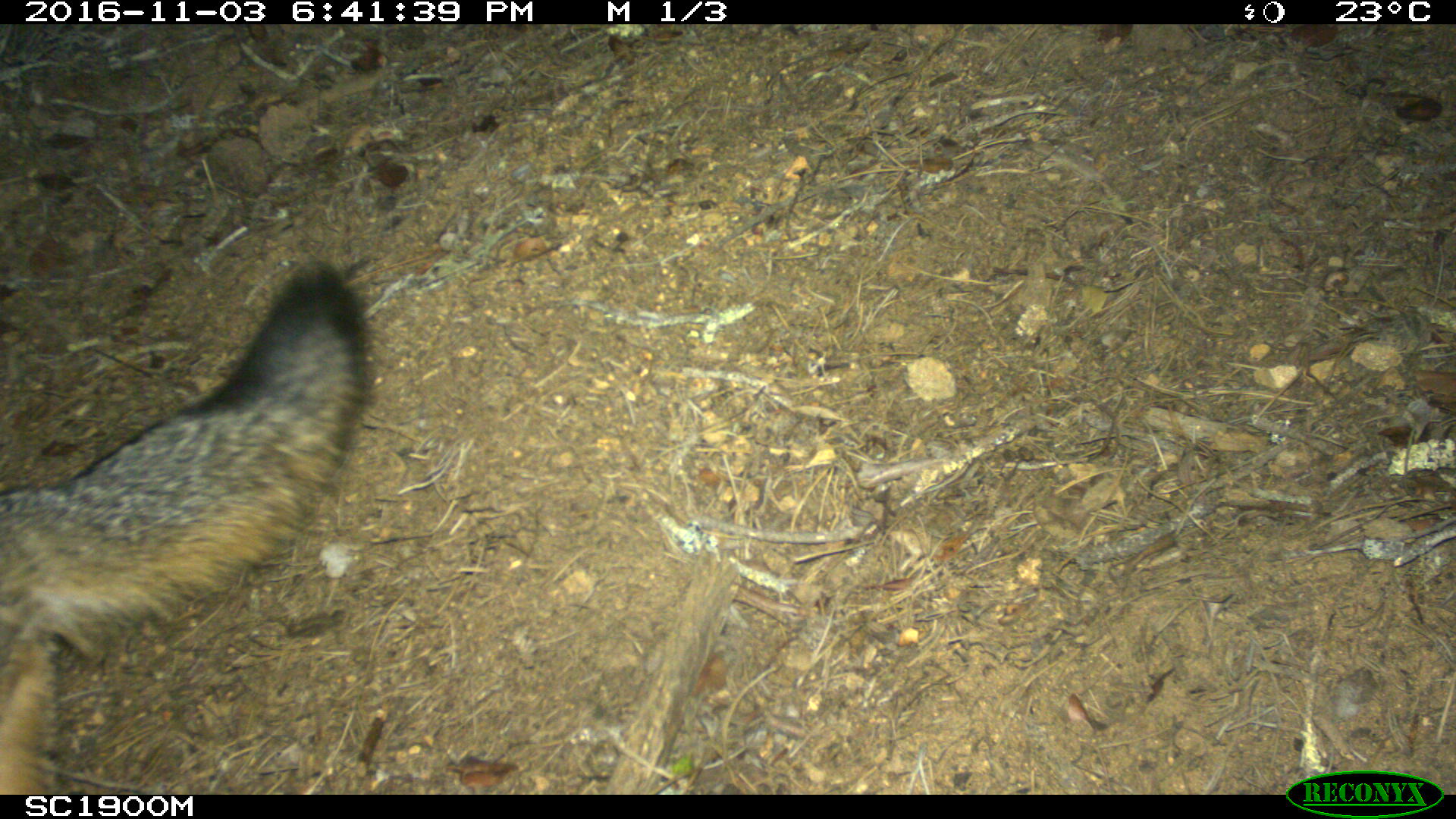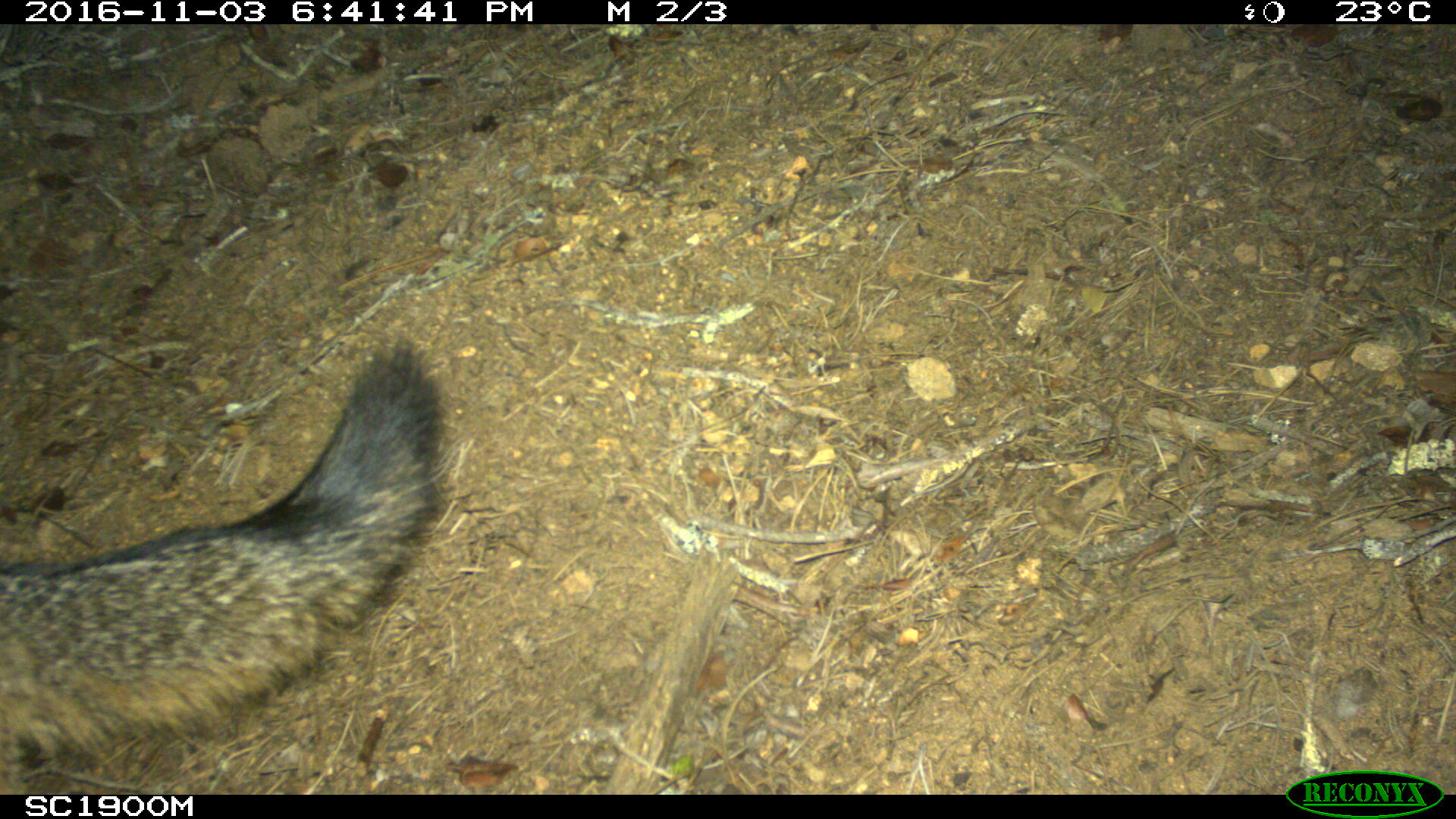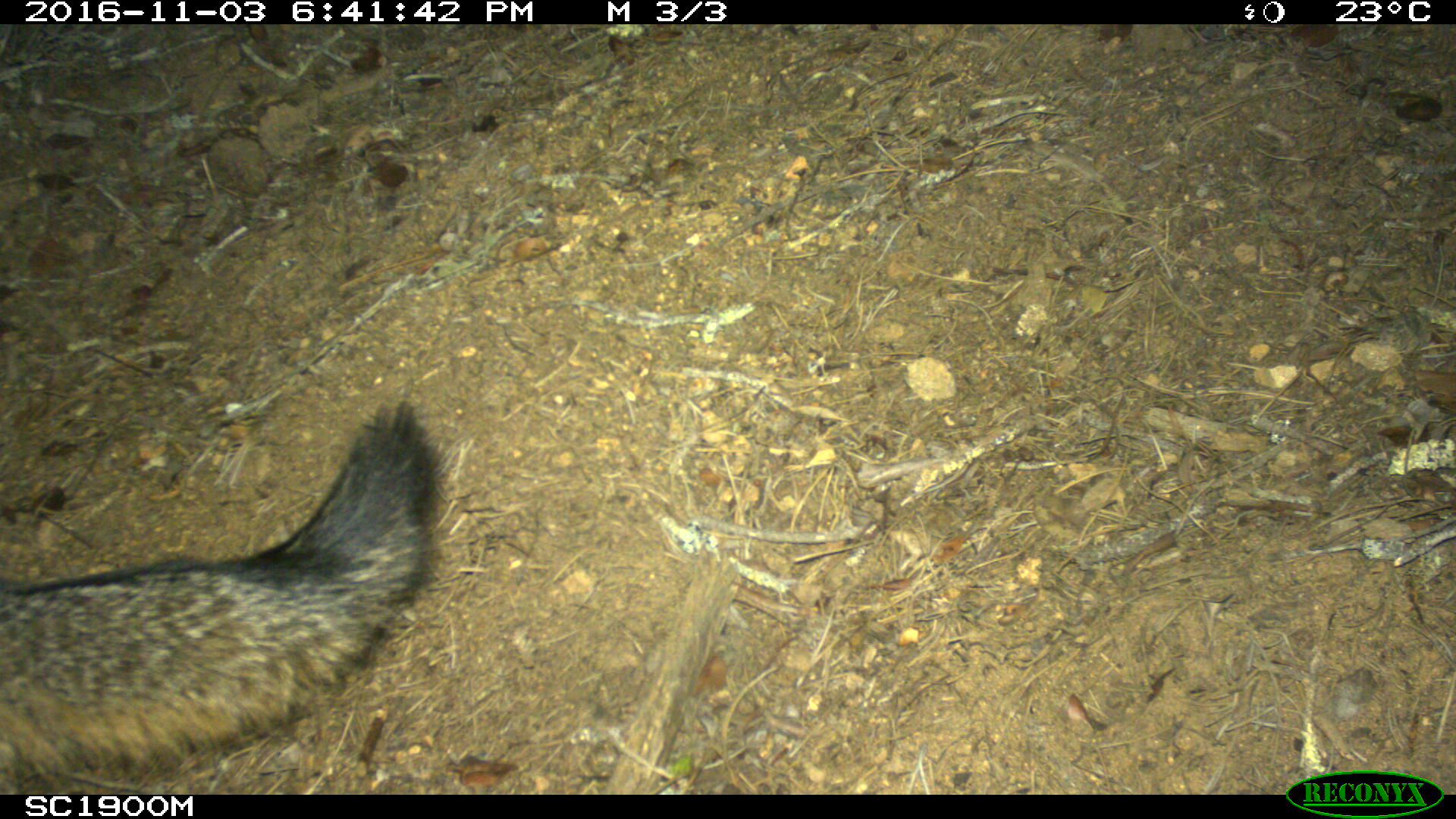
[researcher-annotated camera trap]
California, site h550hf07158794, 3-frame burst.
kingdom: Animalia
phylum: Chordata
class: Mammalia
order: Carnivora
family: Canidae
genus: Urocyon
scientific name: Urocyon littoralis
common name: island fox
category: fox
Fox (island fox) (Urocyon littoralis).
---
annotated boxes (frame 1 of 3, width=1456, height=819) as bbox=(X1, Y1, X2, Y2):
fox: bbox=(0, 268, 371, 794)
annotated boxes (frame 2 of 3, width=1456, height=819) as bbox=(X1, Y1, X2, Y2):
fox: bbox=(0, 334, 443, 795)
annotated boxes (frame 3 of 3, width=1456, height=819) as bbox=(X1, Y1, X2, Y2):
fox: bbox=(0, 403, 449, 798)